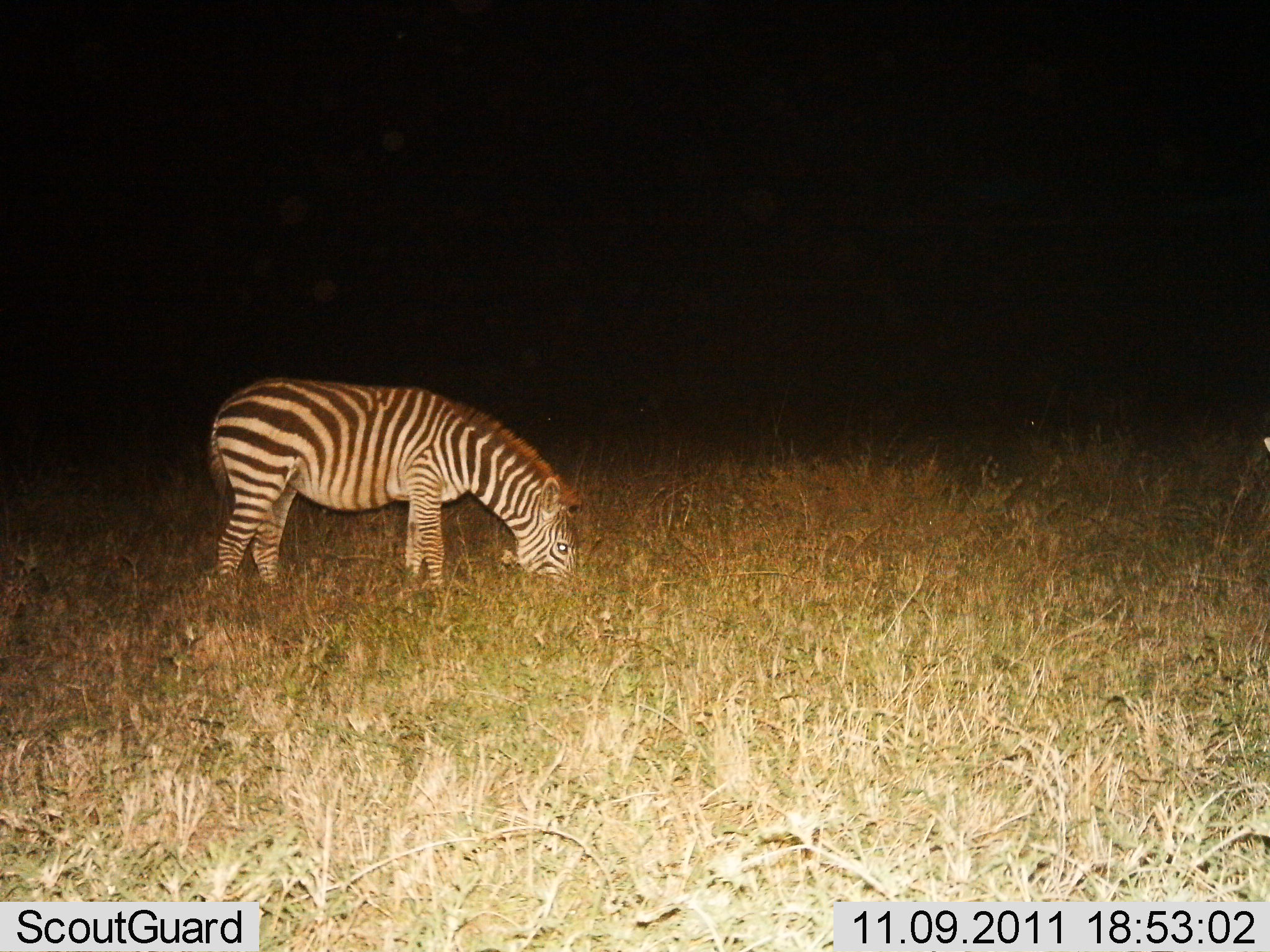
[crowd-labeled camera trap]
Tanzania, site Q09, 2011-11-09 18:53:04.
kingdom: Animalia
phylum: Chordata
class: Mammalia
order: Perissodactyla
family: Equidae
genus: Equus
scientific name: Equus quagga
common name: plains zebra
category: zebra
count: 1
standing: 17%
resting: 0%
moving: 0%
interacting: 0%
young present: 0%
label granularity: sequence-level